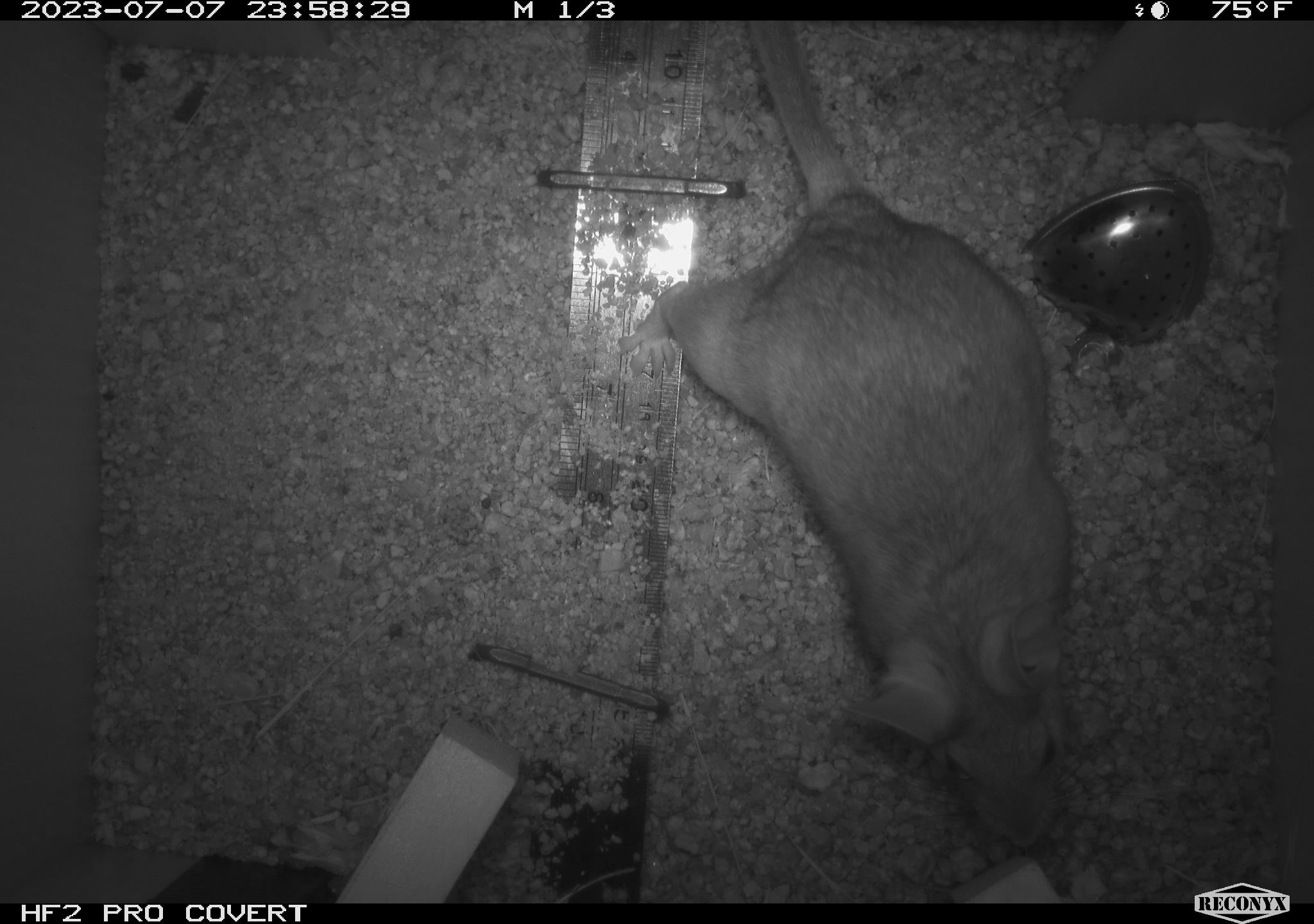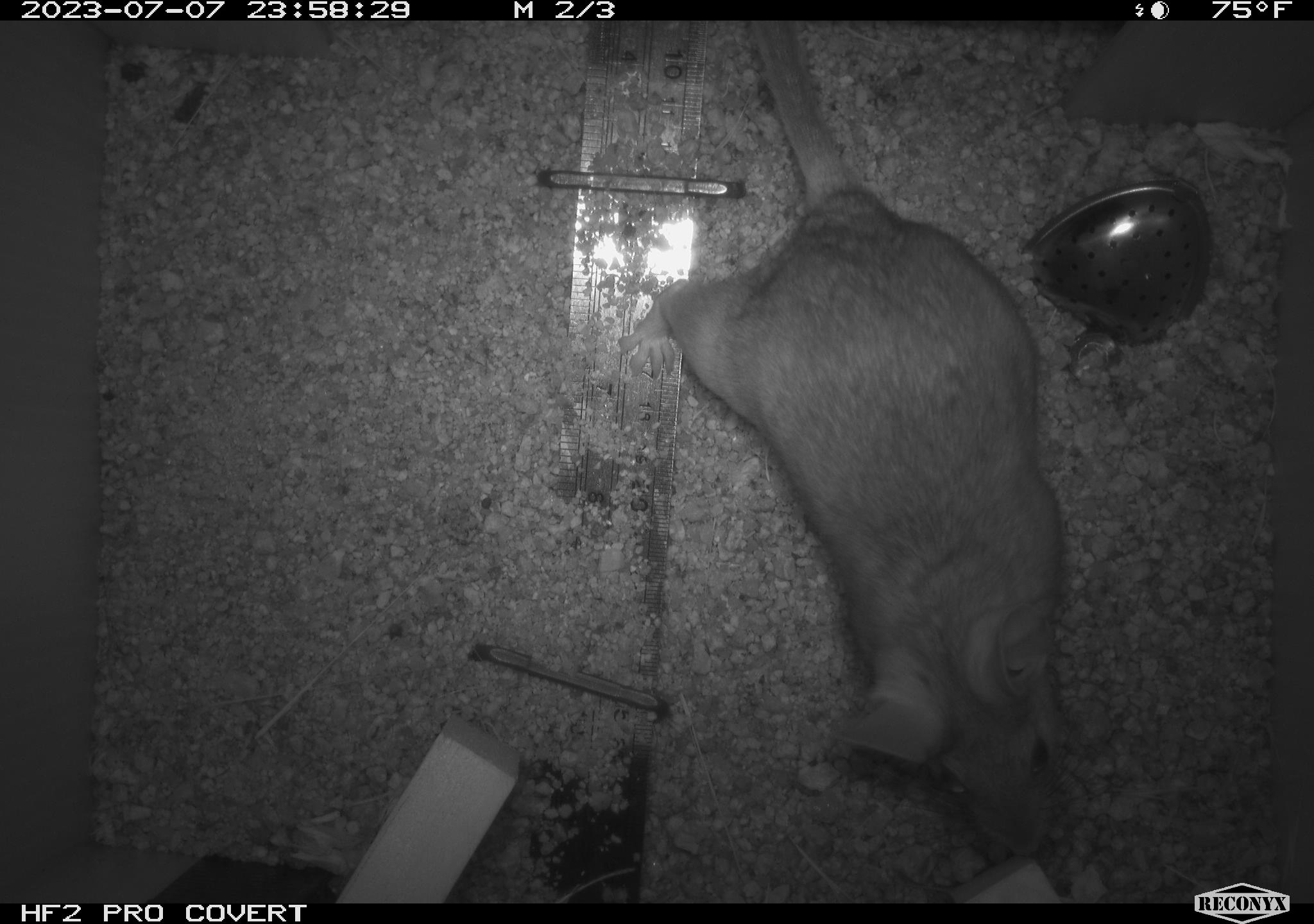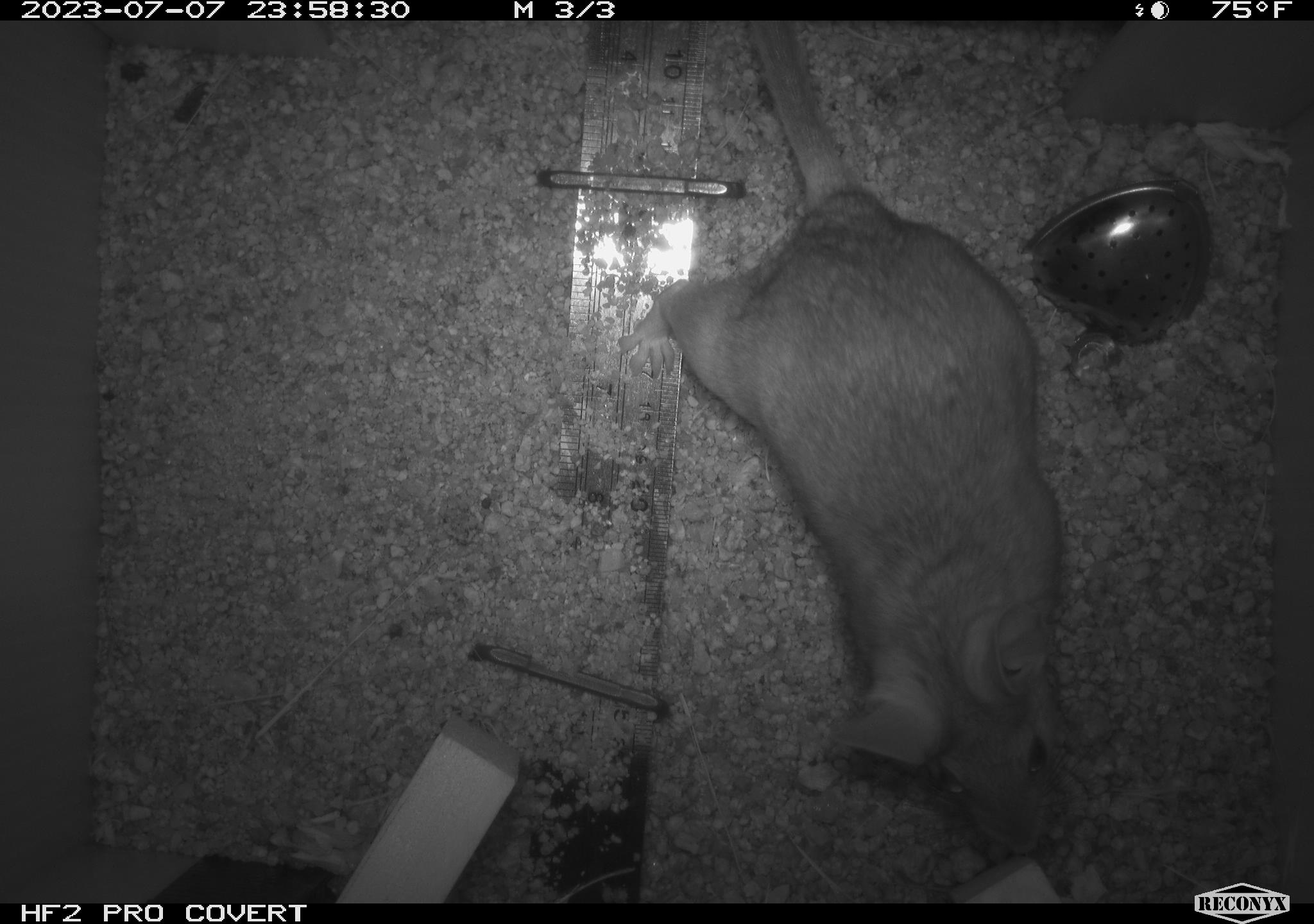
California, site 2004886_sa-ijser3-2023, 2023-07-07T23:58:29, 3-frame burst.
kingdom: Animalia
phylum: Chordata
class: Mammalia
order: Rodentia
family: Cricetidae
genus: Neotoma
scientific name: Neotoma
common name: pack rat or woodrat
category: neotoma species